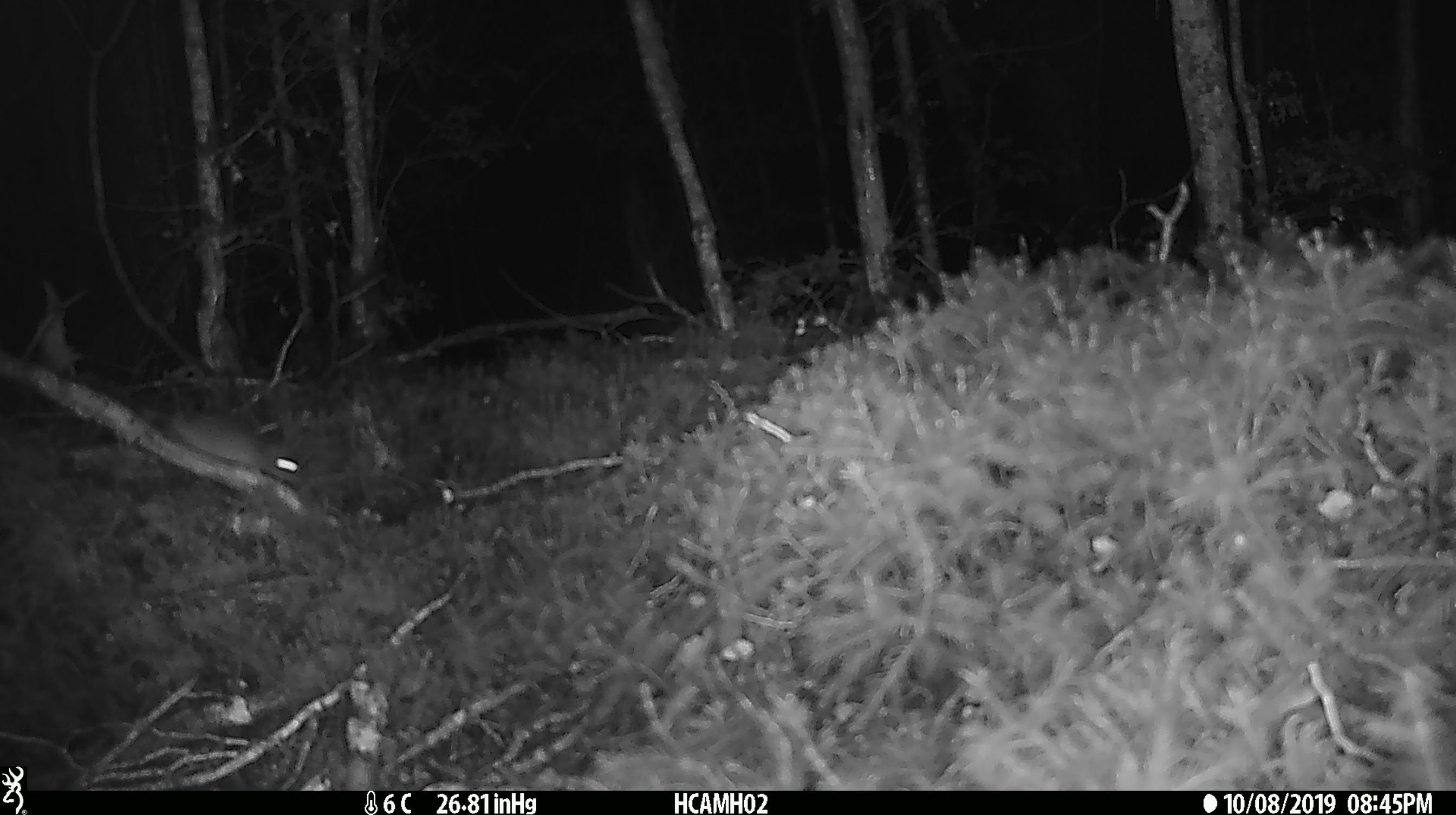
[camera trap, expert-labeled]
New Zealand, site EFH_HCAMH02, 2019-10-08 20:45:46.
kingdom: Animalia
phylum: Chordata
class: Mammalia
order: Rodentia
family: Muridae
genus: Mus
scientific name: Mus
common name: mouse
Mouse (Mus).